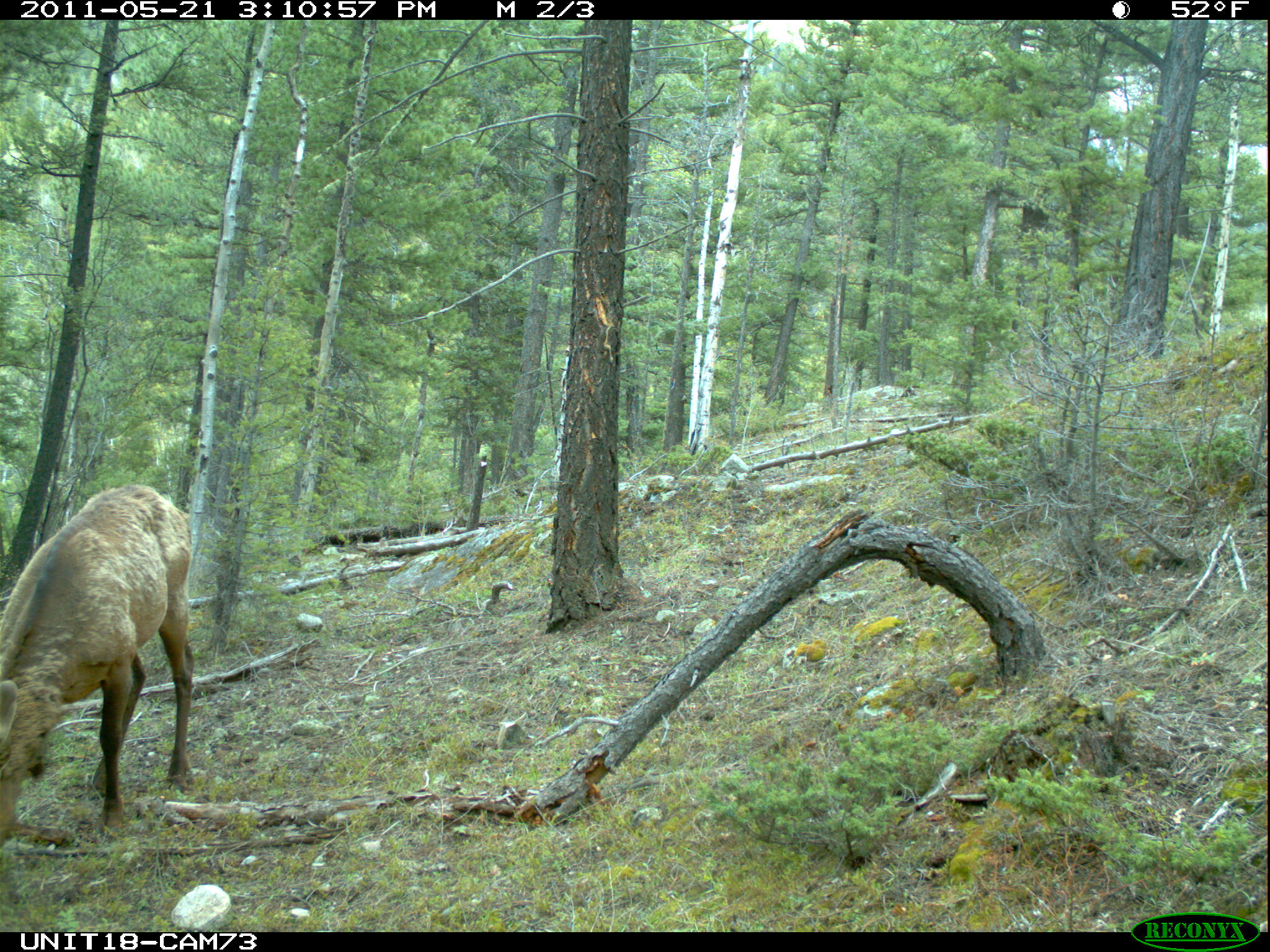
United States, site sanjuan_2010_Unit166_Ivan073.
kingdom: Animalia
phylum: Chordata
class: Mammalia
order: Artiodactyla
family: Cervidae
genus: Cervus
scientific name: Cervus elaphus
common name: red deer